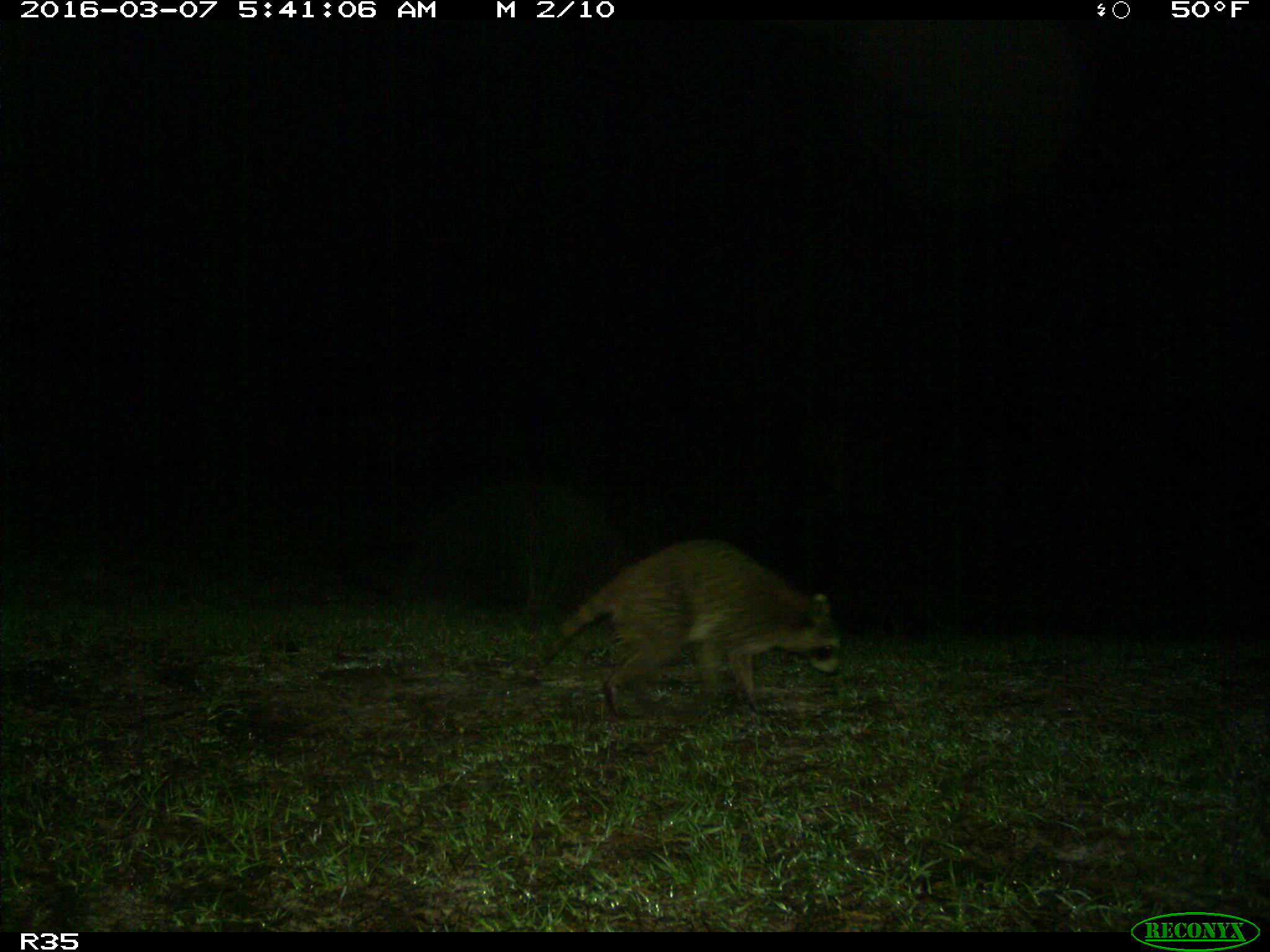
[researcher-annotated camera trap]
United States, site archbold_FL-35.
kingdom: Animalia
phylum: Chordata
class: Mammalia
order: Carnivora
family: Procyonidae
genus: Procyon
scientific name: Procyon lotor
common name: common raccoon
Procyon lotor (common raccoon).